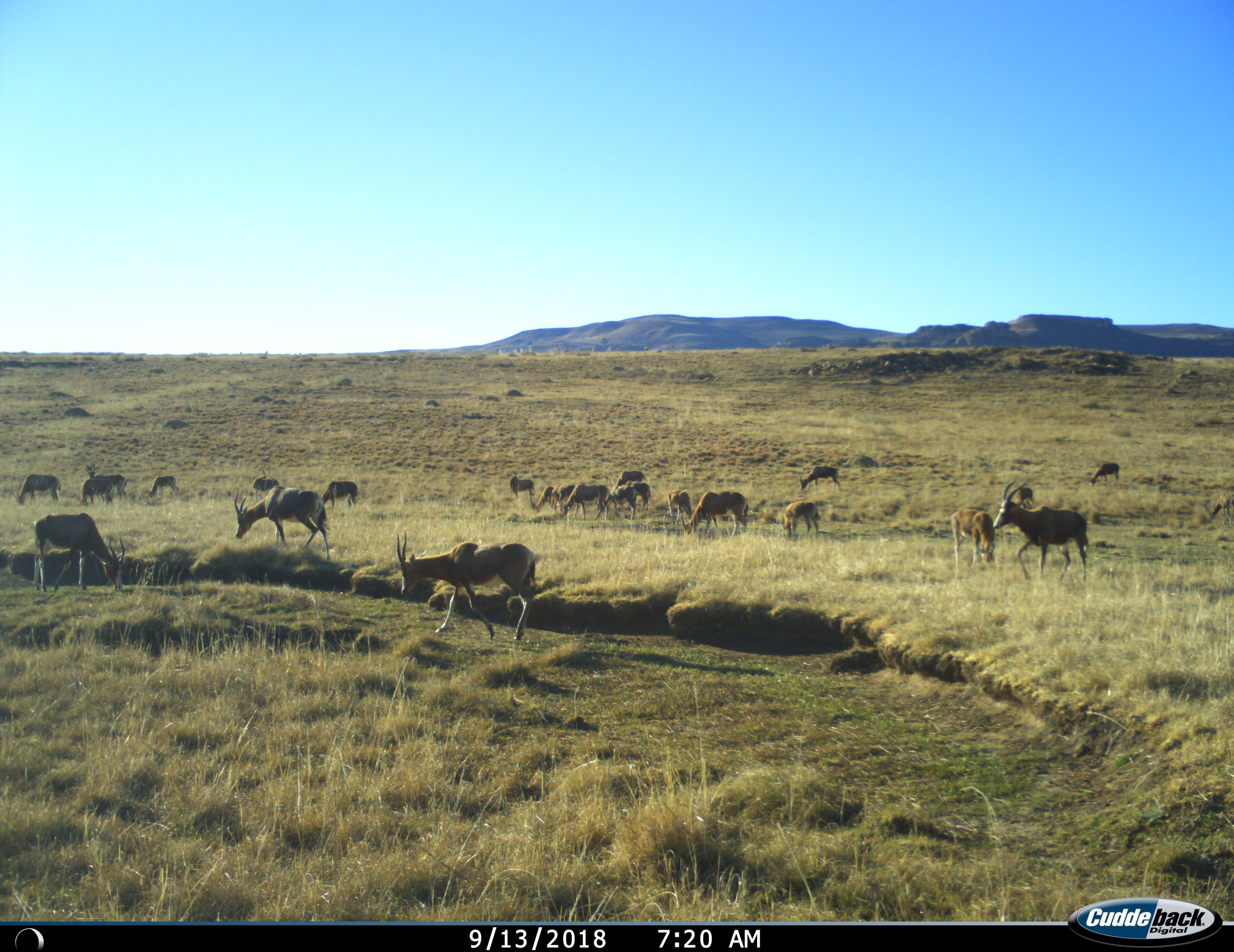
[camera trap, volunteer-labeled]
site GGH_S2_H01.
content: unidentified animal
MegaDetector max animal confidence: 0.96